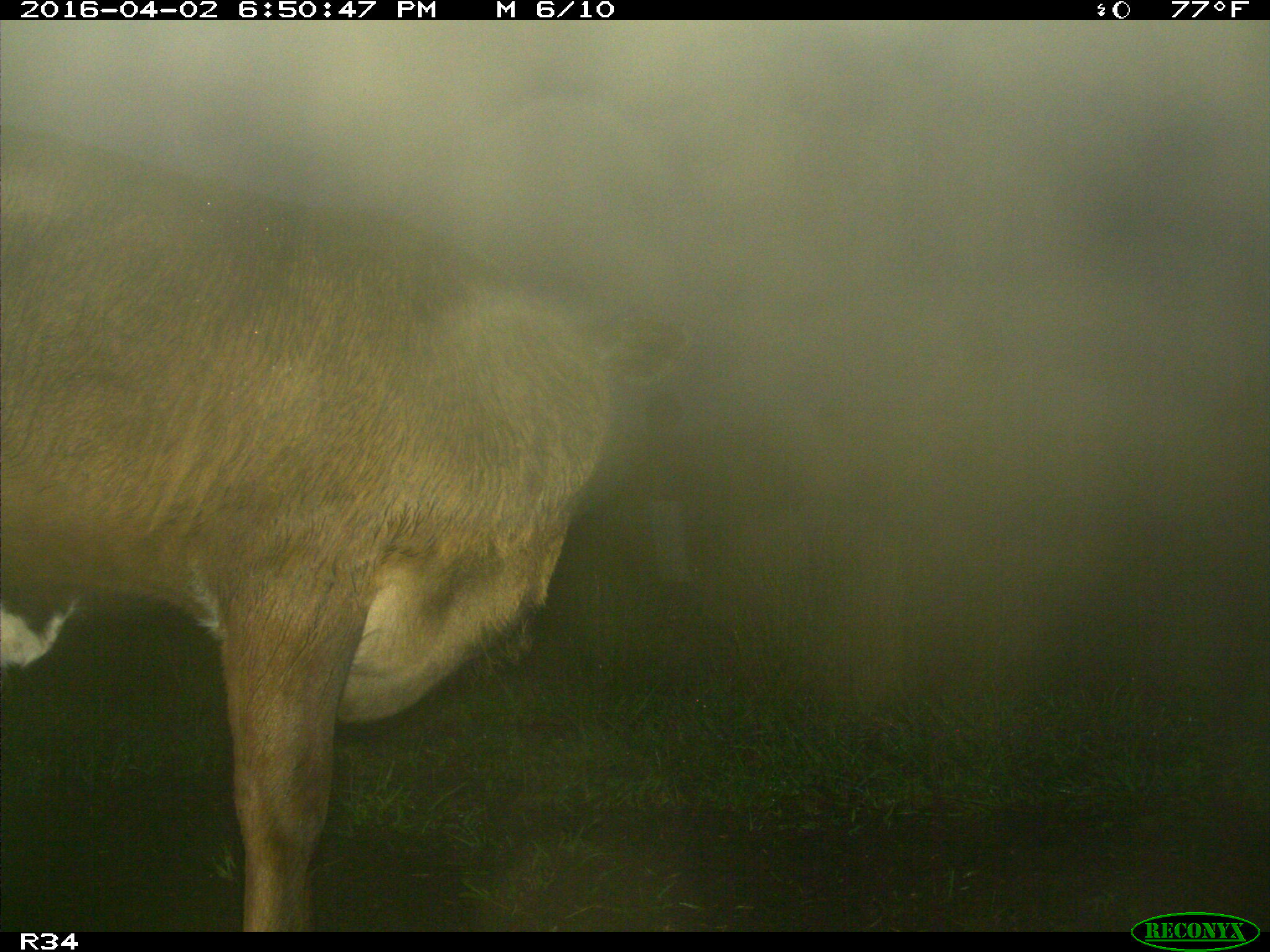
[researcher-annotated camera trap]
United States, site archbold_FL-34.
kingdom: Animalia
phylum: Chordata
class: Mammalia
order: Artiodactyla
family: Bovidae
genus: Bos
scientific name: Bos taurus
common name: domestic cow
Bos taurus (domestic cow).